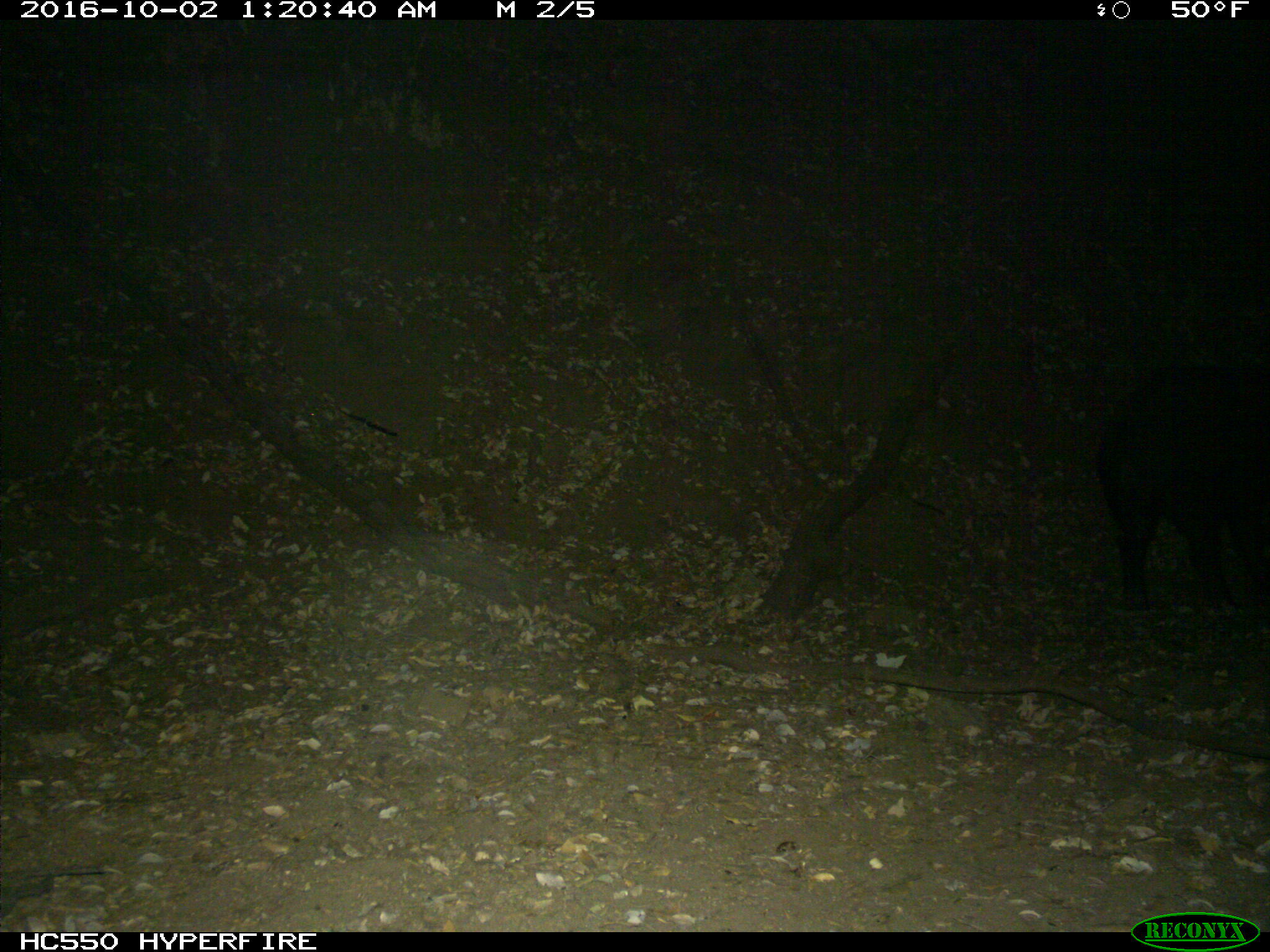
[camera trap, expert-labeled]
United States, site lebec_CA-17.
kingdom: Animalia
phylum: Chordata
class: Mammalia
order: Artiodactyla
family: Suidae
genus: Sus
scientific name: Sus scrofa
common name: wild boar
Sus scrofa (wild boar).